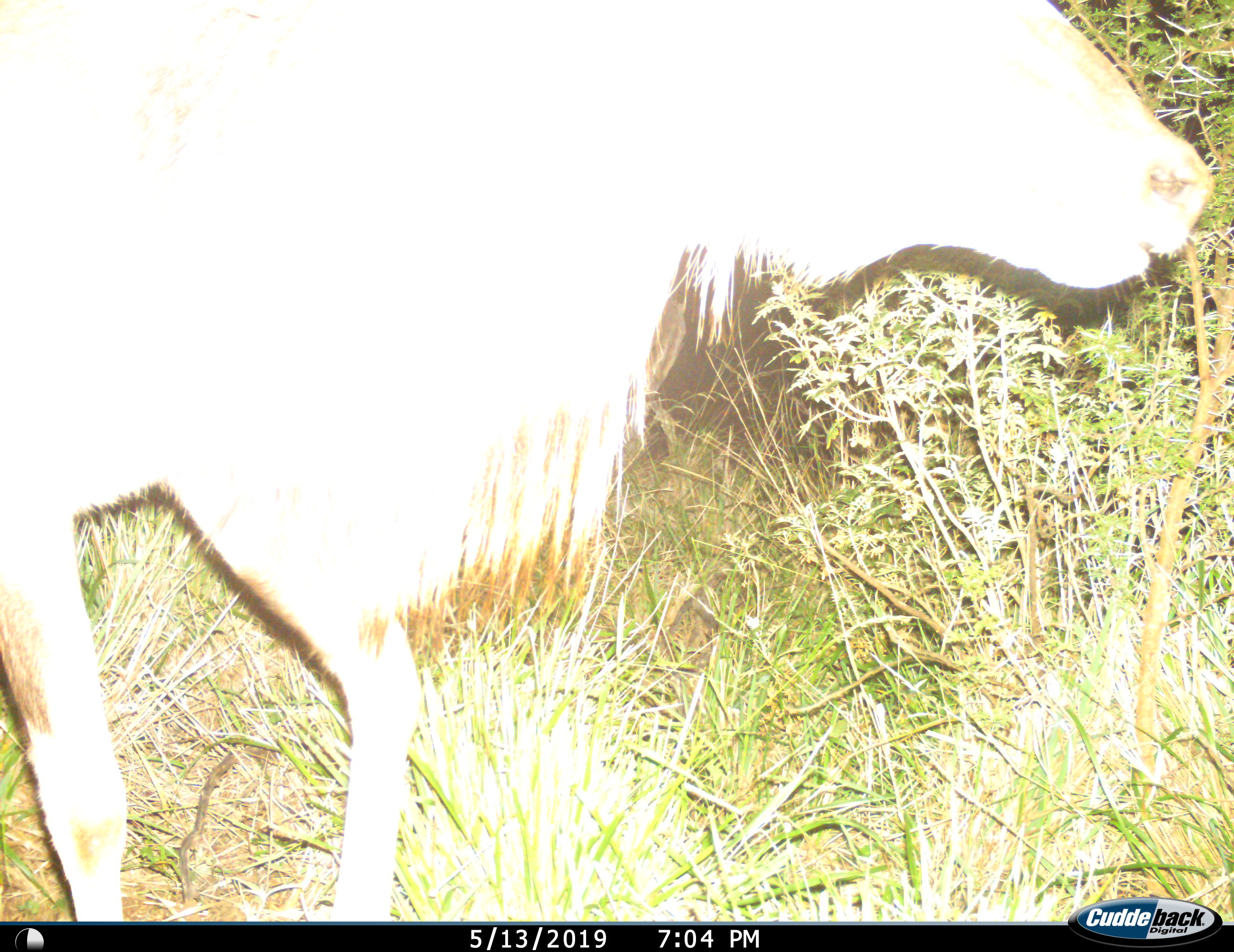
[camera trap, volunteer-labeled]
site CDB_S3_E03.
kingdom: Animalia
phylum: Chordata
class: Mammalia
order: Artiodactyla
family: Bovidae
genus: Tragelaphus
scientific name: Tragelaphus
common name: kudu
Kudu (Tragelaphus), count 1. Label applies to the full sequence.